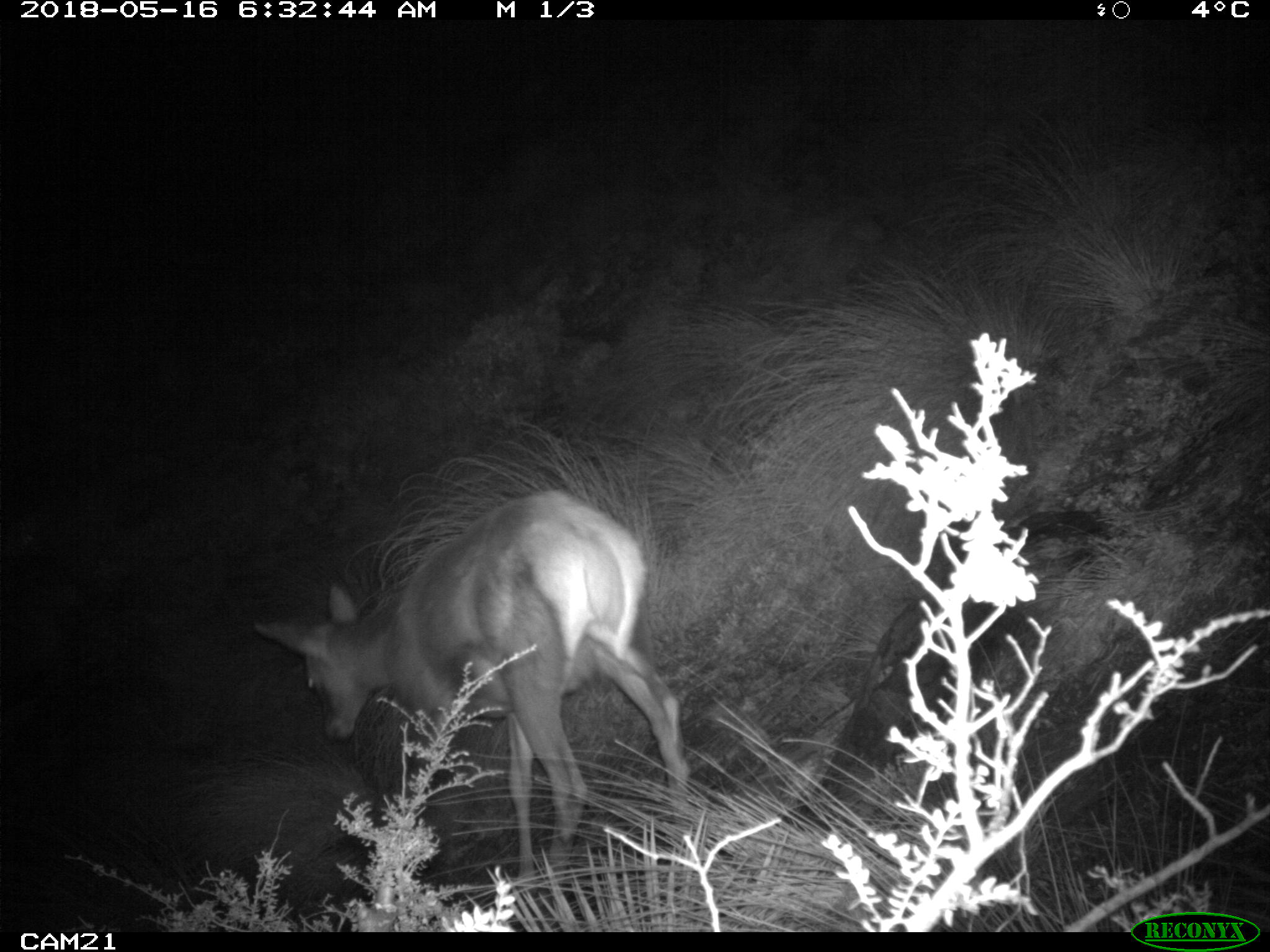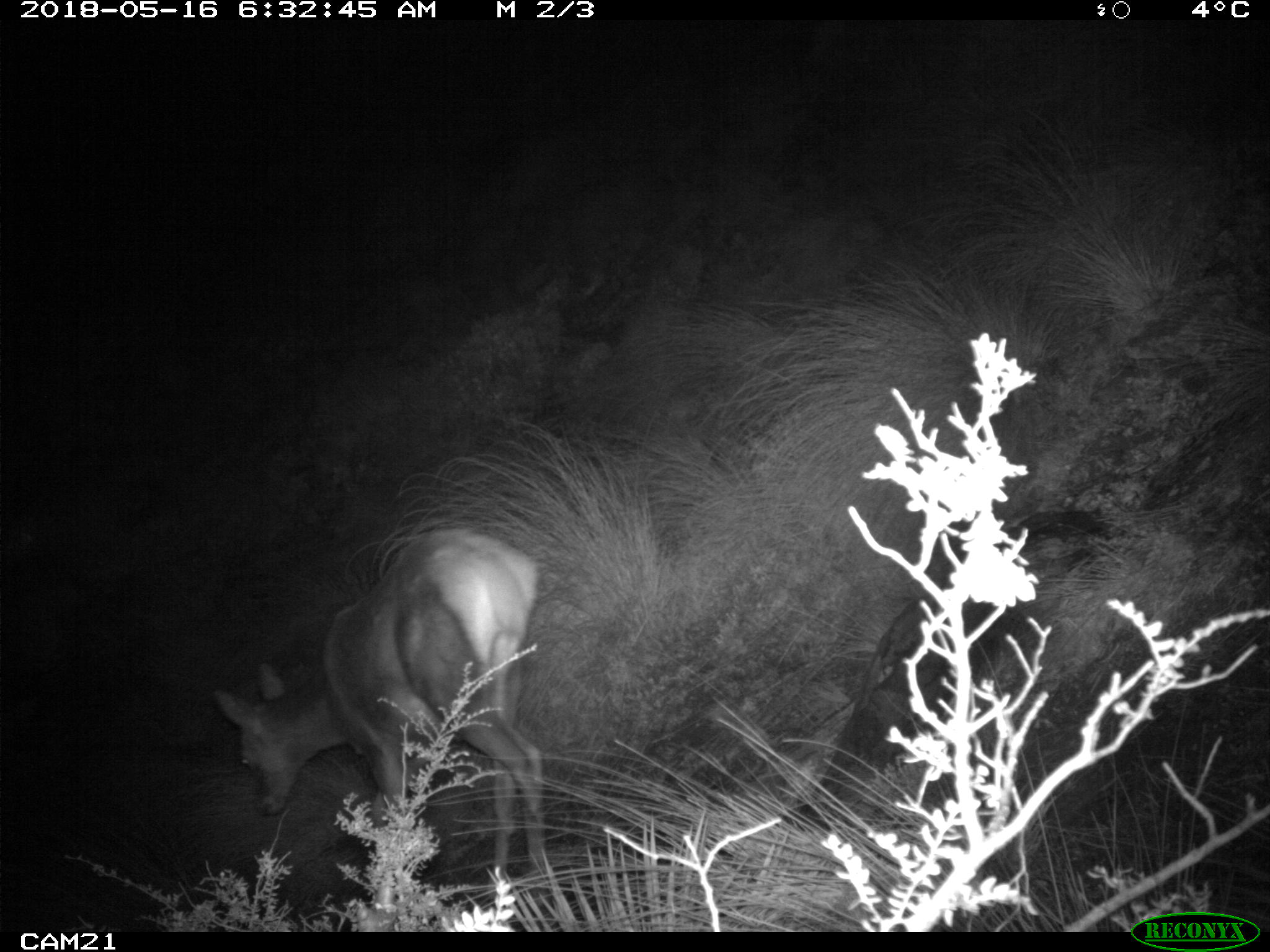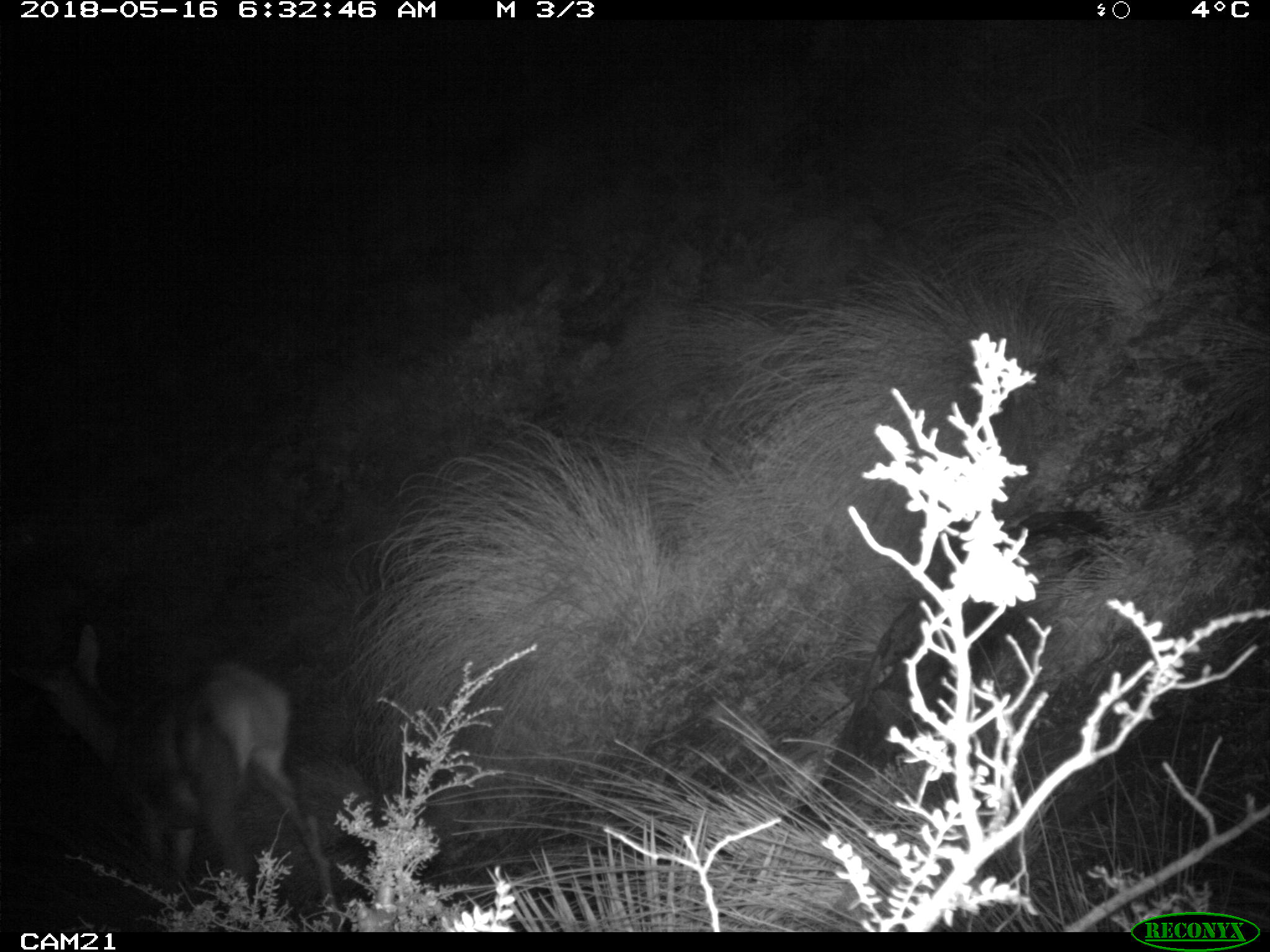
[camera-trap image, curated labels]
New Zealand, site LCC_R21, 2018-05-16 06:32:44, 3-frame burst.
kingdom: Animalia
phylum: Chordata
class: Mammalia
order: Artiodactyla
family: Cervidae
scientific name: Cervidae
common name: deer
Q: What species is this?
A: Deer (Cervidae).